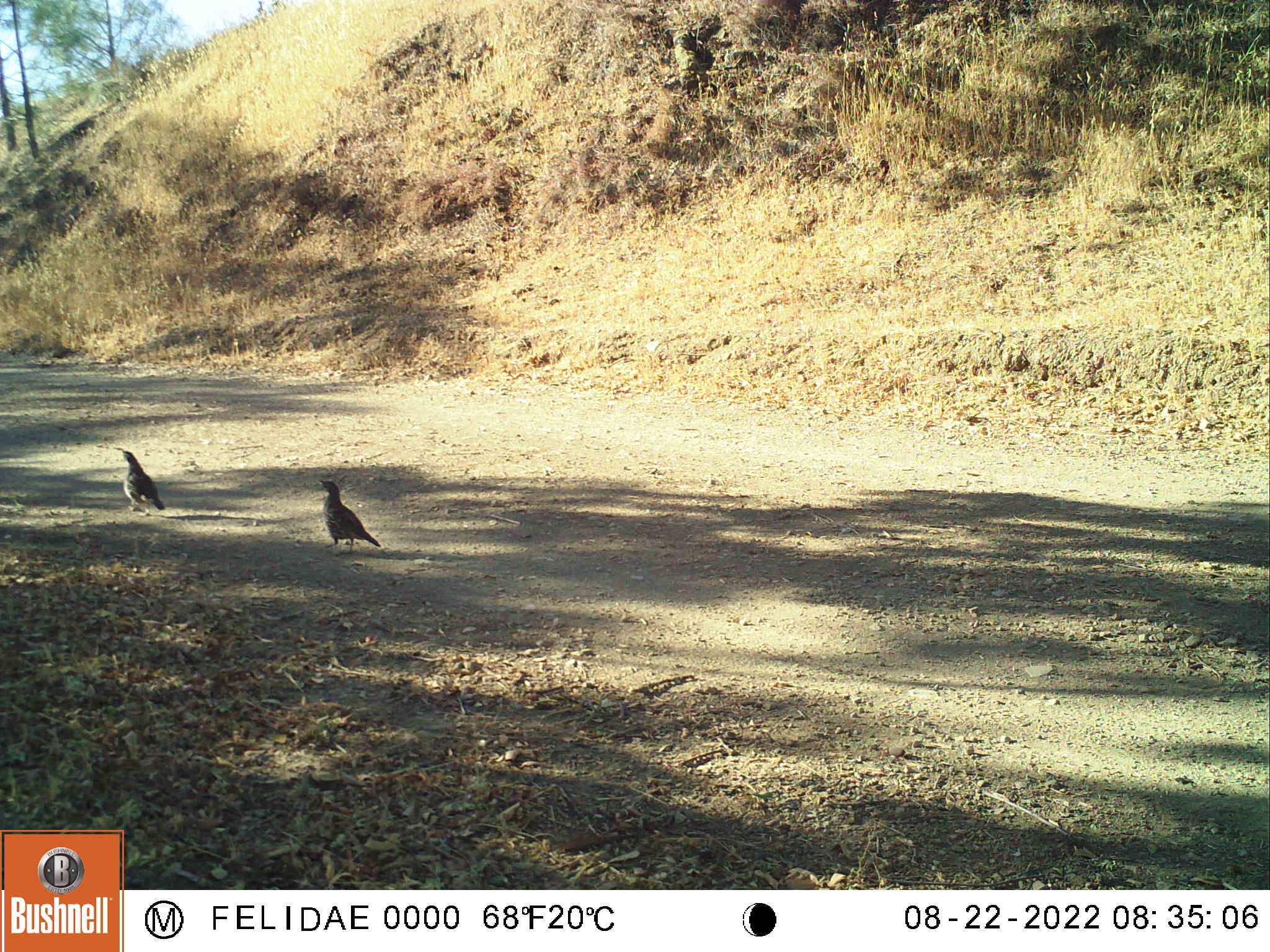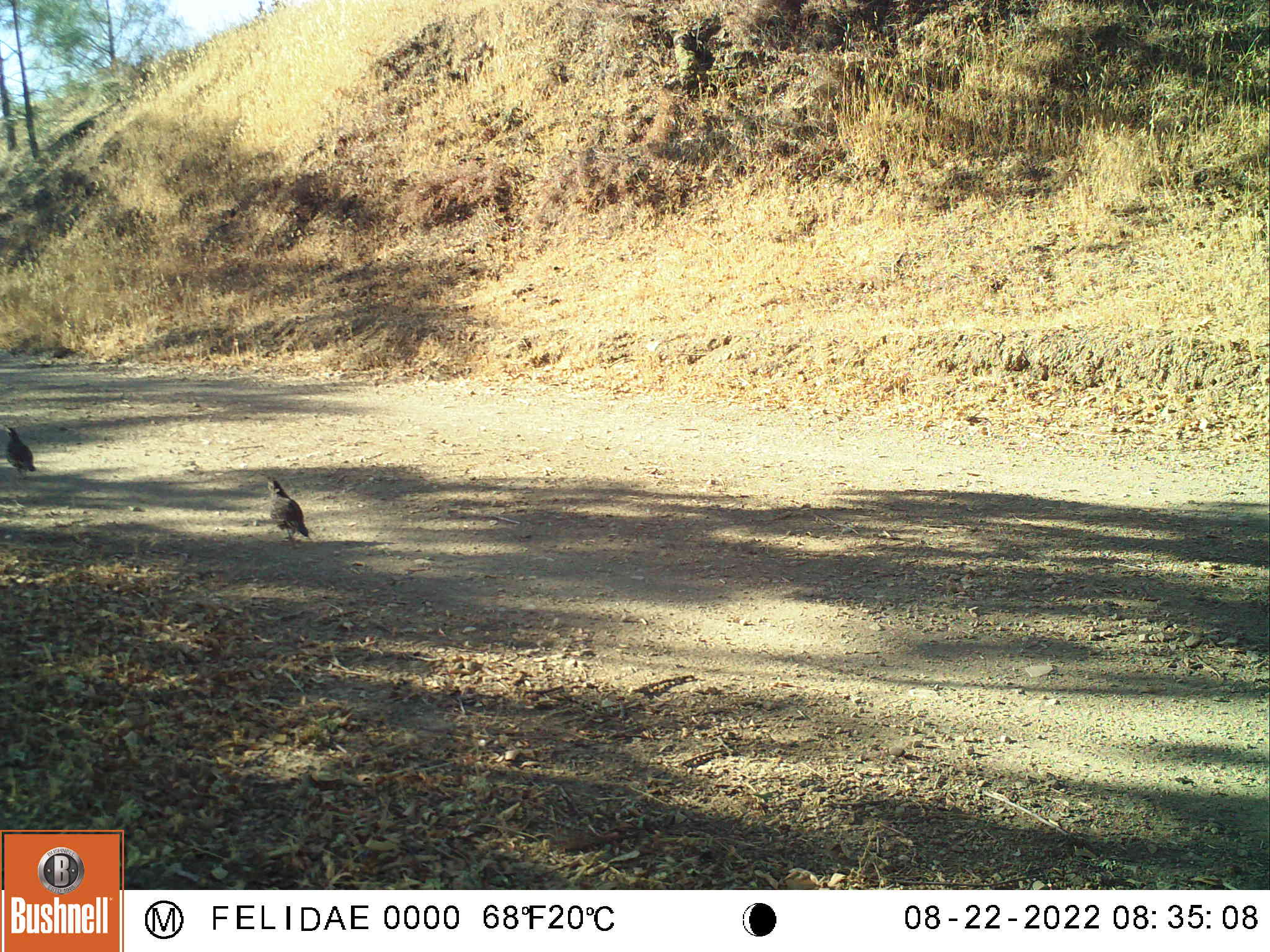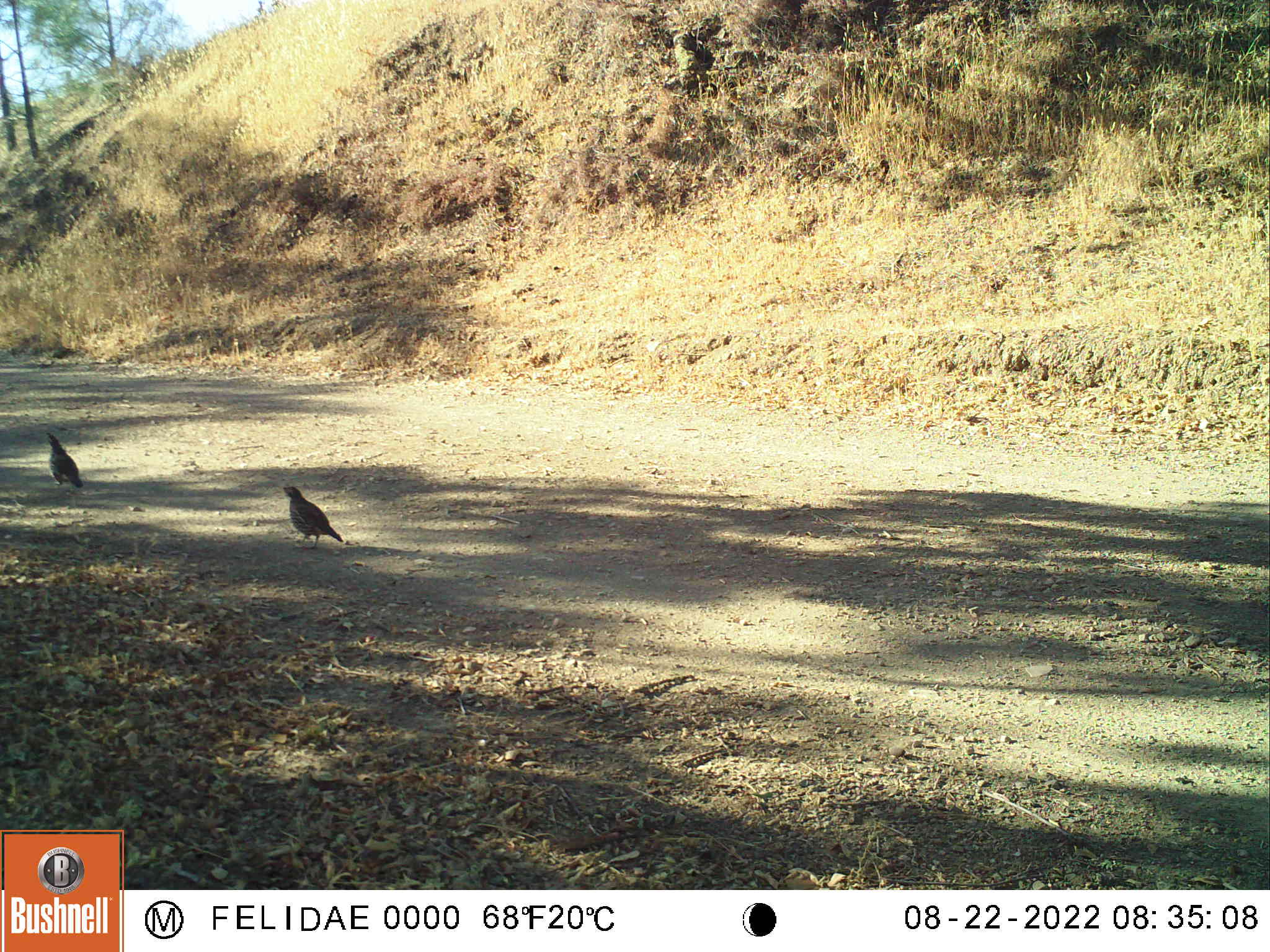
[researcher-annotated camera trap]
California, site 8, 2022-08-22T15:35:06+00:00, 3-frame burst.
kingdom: Animalia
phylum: Chordata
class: Aves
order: Galliformes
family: Odontophoridae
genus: Callipepla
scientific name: Callipepla californica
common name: california quail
California quail (Callipepla californica).